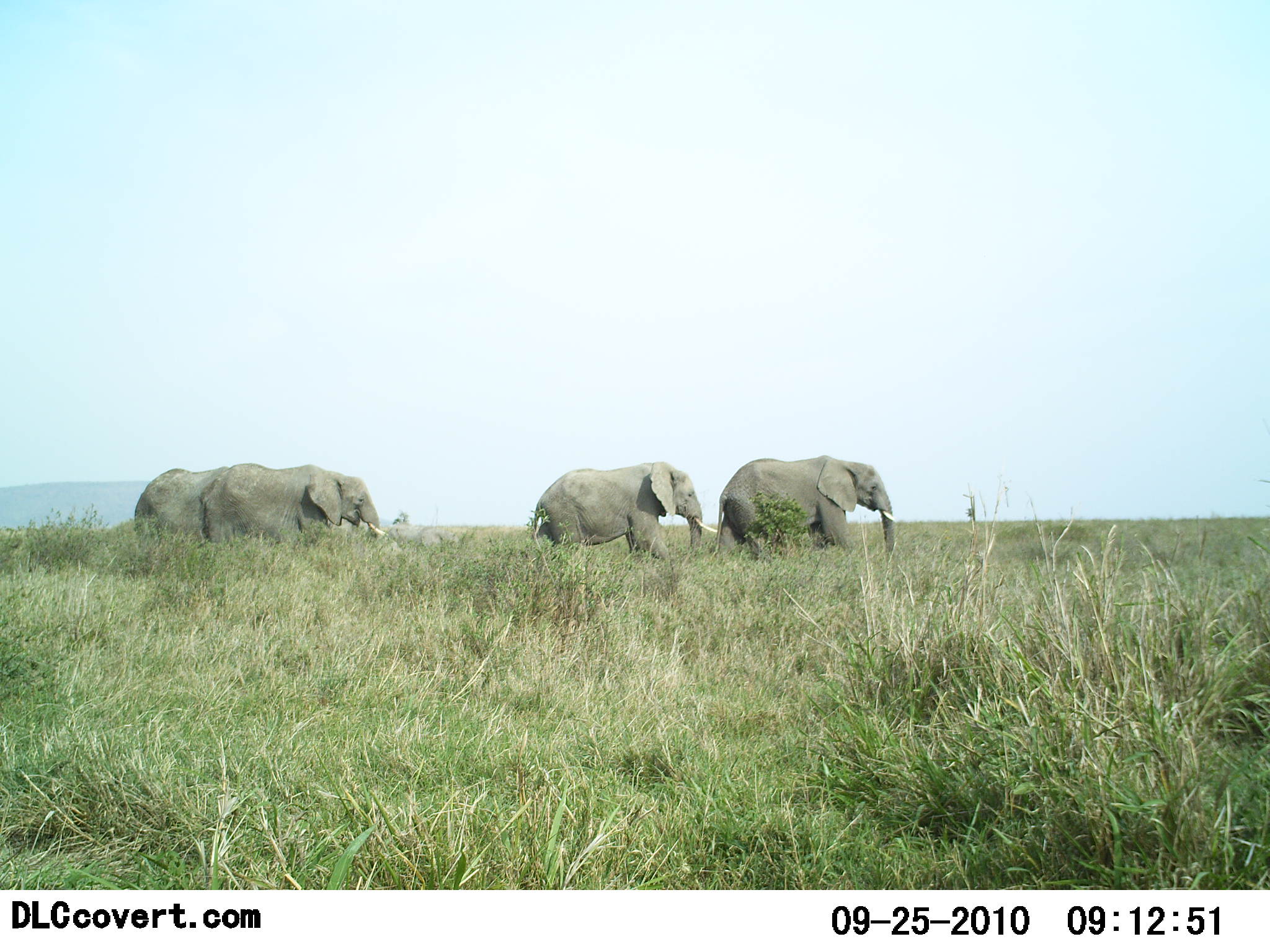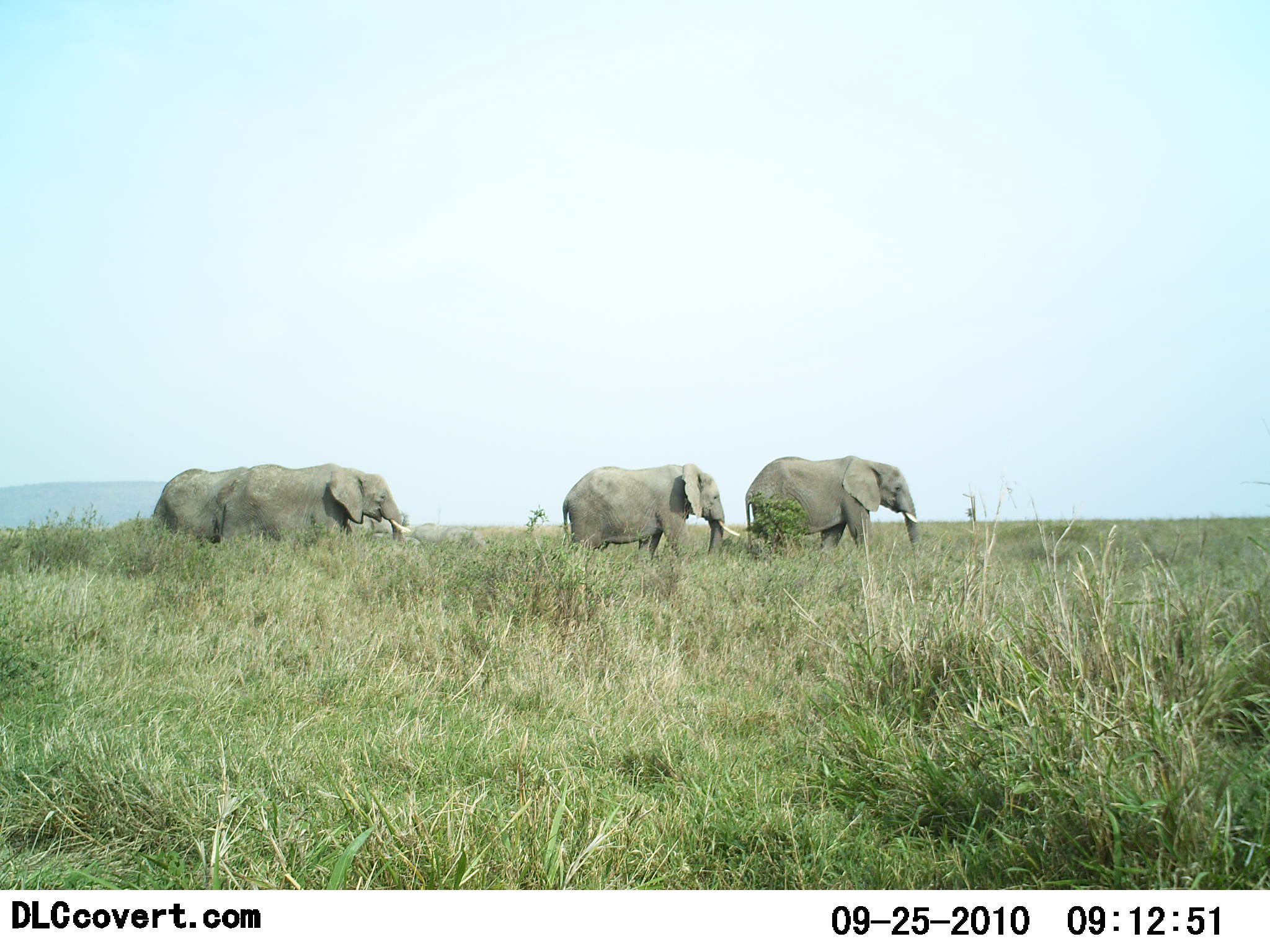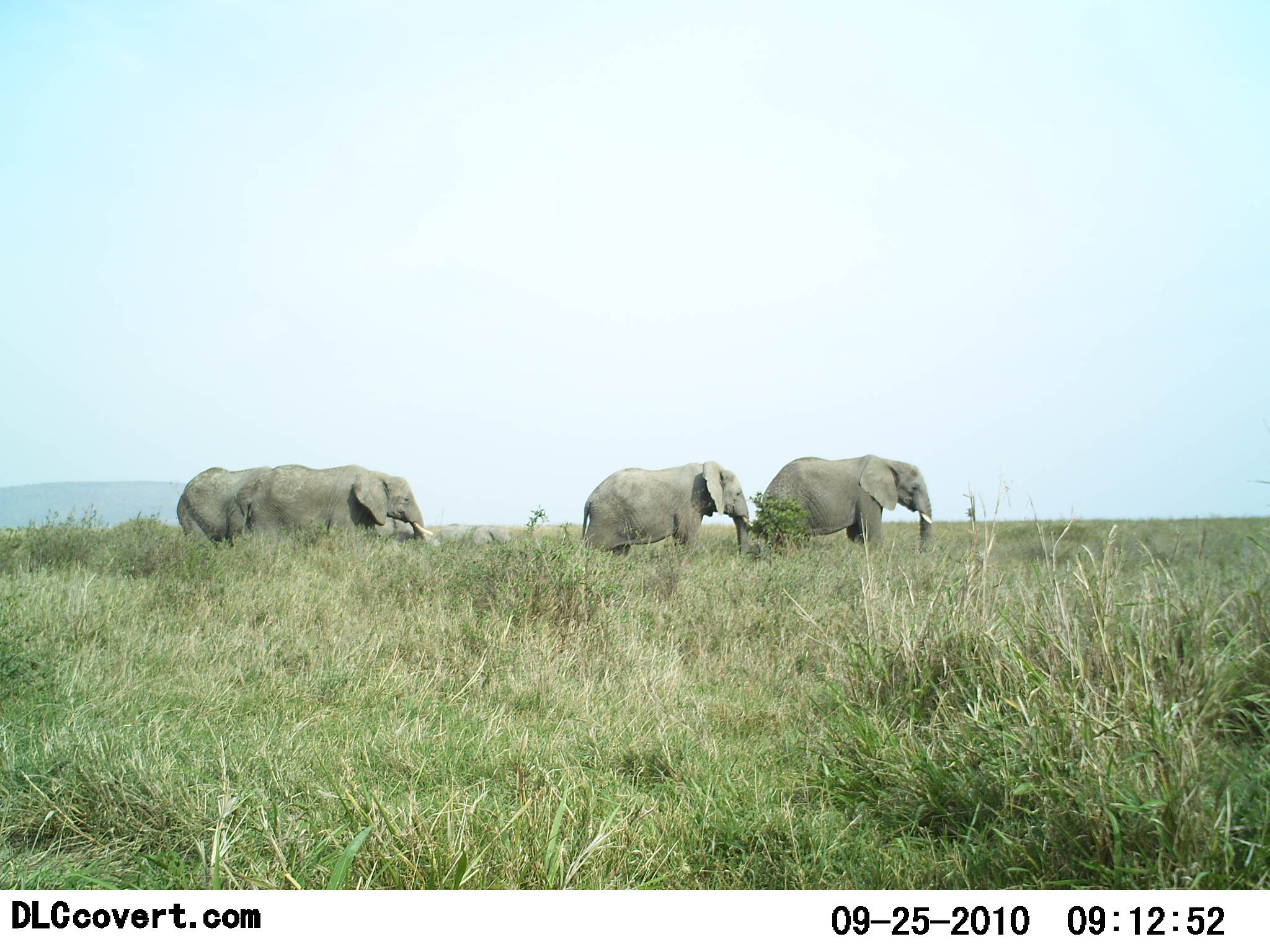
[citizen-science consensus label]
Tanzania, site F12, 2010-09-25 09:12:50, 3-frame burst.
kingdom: Animalia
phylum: Chordata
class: Mammalia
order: Proboscidea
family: Elephantidae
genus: Loxodonta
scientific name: Loxodonta africana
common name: african bush elephant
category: elephant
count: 4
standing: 0%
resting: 0%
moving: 100%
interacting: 0%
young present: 7%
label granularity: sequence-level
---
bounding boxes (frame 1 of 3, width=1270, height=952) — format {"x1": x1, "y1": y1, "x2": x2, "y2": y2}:
animal: {"x1": 531, "y1": 461, "x2": 719, "y2": 576}; {"x1": 715, "y1": 455, "x2": 899, "y2": 566}; {"x1": 199, "y1": 462, "x2": 388, "y2": 553}; {"x1": 134, "y1": 467, "x2": 236, "y2": 554}; {"x1": 389, "y1": 524, "x2": 459, "y2": 555}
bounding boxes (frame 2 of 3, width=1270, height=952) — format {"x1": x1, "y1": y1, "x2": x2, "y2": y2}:
animal: {"x1": 745, "y1": 454, "x2": 922, "y2": 567}; {"x1": 561, "y1": 463, "x2": 741, "y2": 566}; {"x1": 220, "y1": 461, "x2": 411, "y2": 553}; {"x1": 152, "y1": 465, "x2": 250, "y2": 555}; {"x1": 412, "y1": 522, "x2": 488, "y2": 553}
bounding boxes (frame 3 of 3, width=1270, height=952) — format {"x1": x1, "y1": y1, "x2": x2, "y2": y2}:
animal: {"x1": 758, "y1": 454, "x2": 934, "y2": 556}; {"x1": 246, "y1": 462, "x2": 435, "y2": 554}; {"x1": 579, "y1": 460, "x2": 755, "y2": 558}; {"x1": 177, "y1": 467, "x2": 276, "y2": 550}; {"x1": 434, "y1": 523, "x2": 514, "y2": 552}